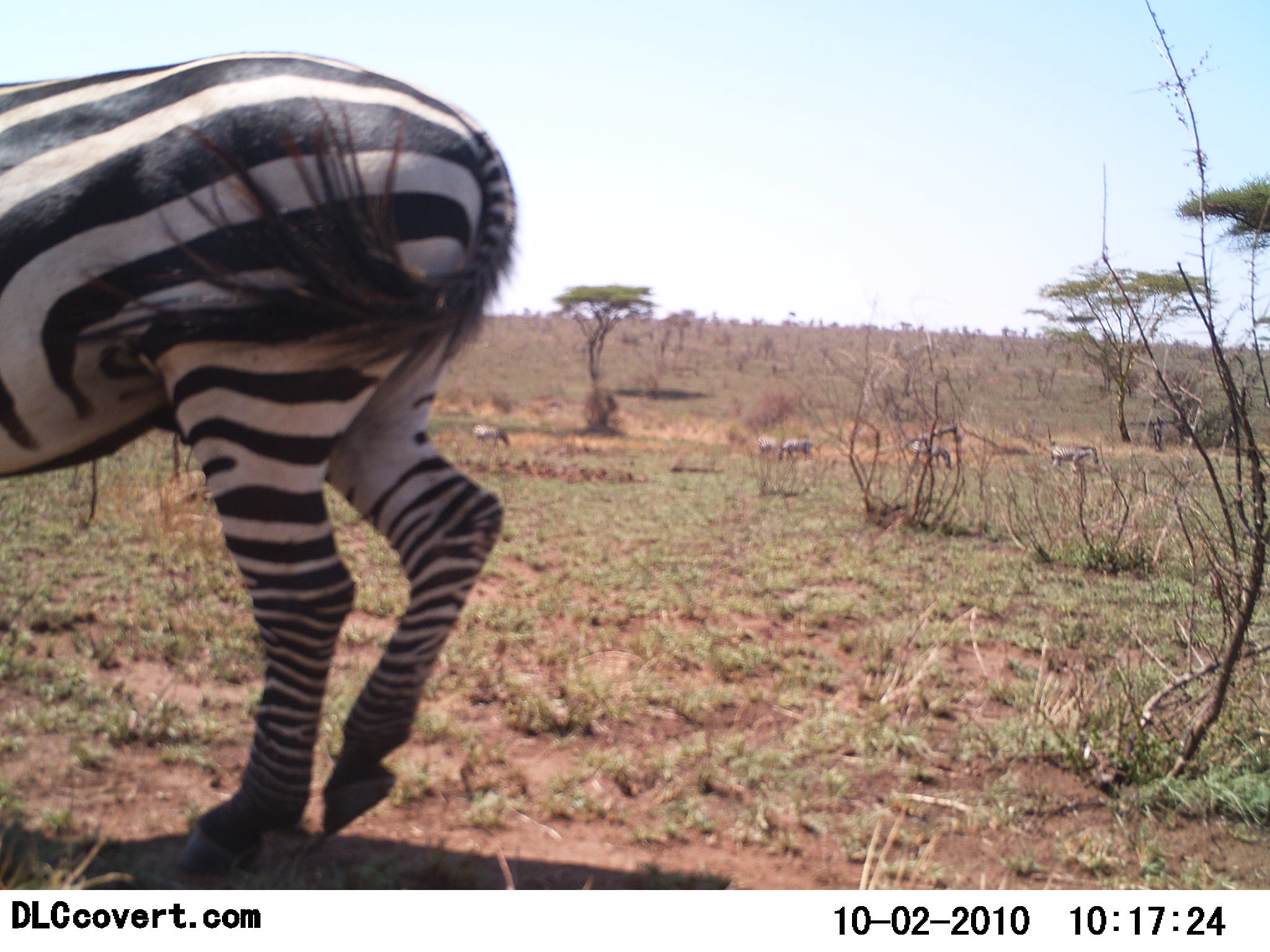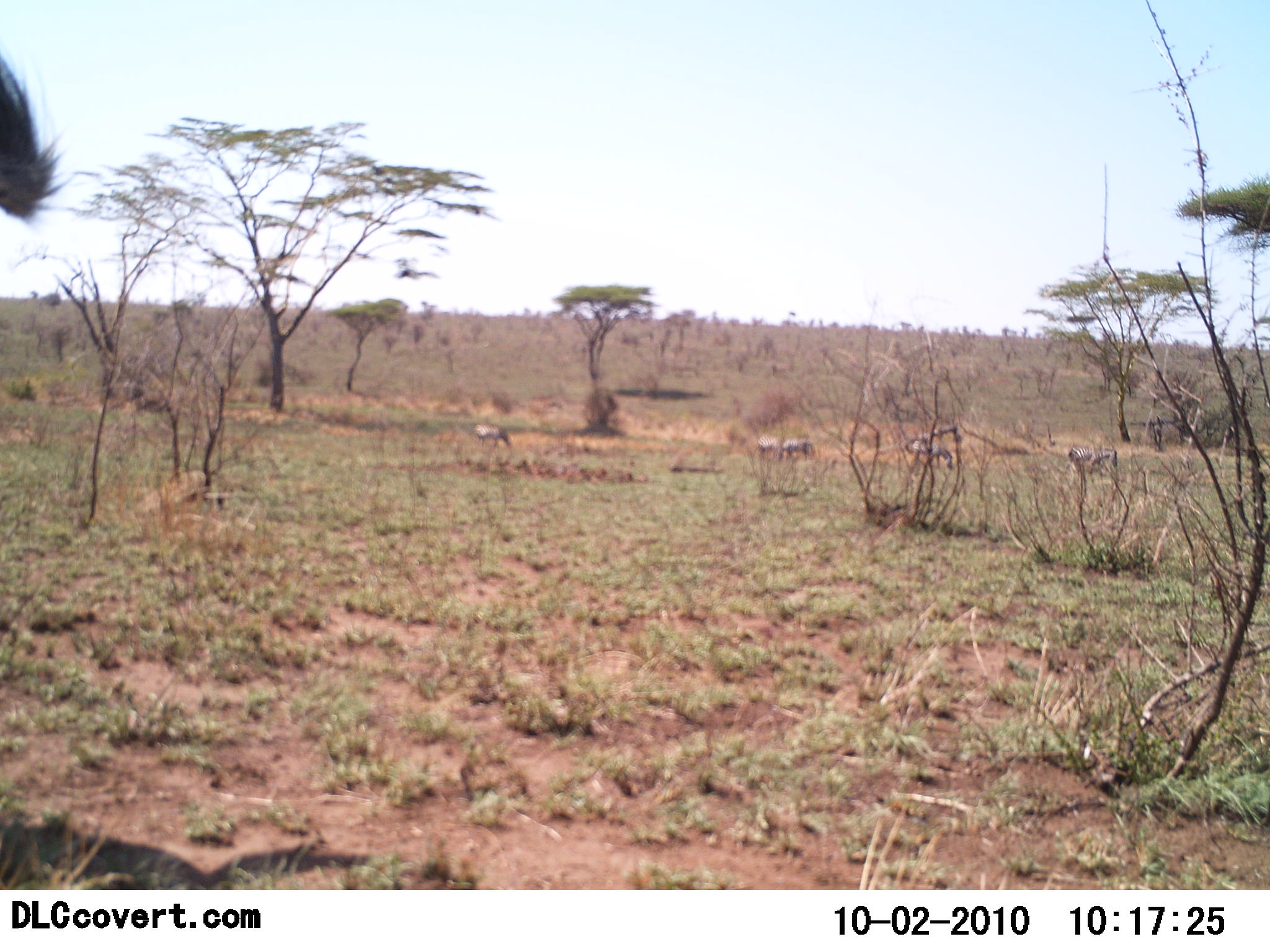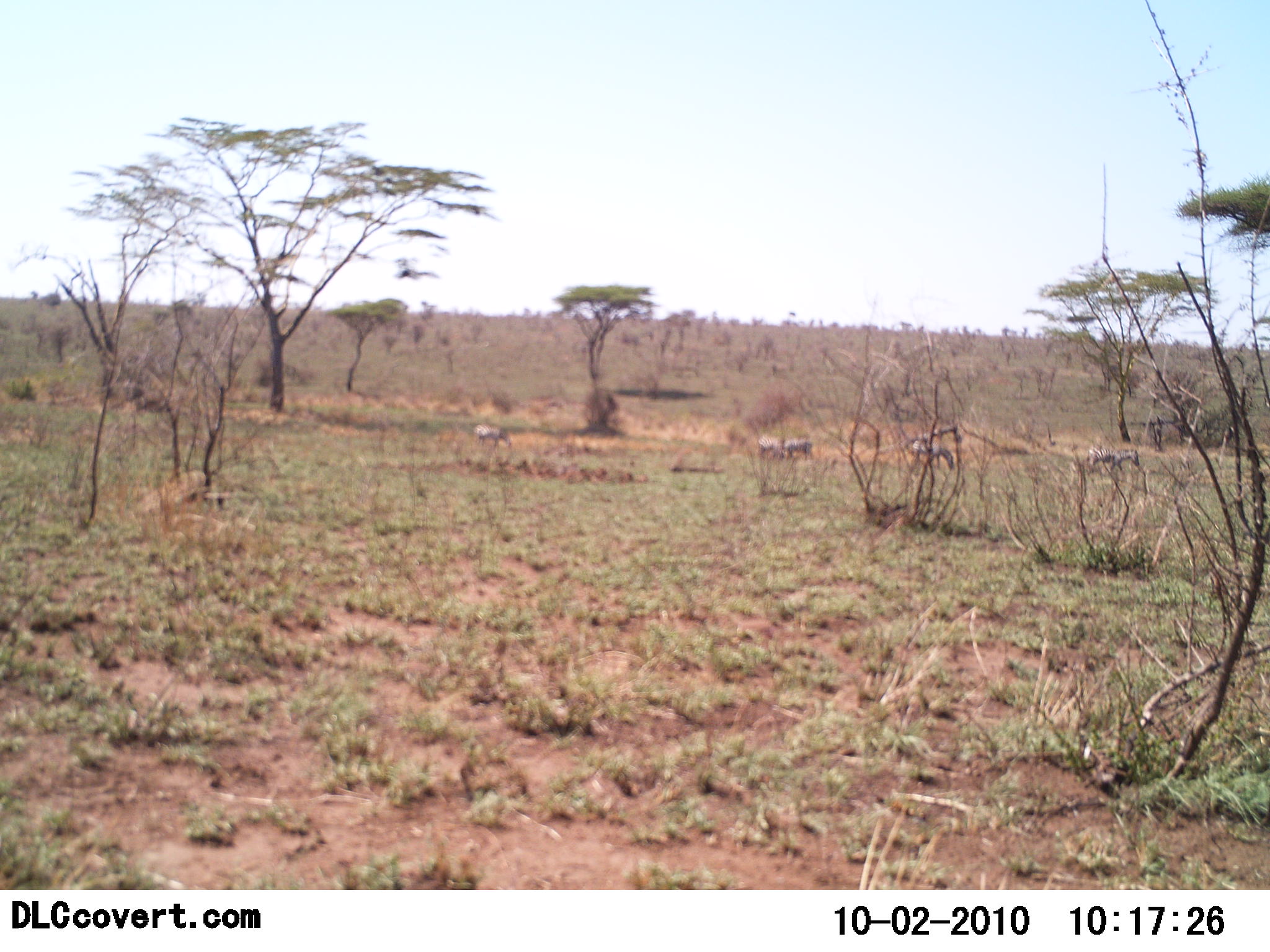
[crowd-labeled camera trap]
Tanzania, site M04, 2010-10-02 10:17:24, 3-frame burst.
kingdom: Animalia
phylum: Chordata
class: Mammalia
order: Perissodactyla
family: Equidae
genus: Equus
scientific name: Equus quagga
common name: plains zebra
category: zebra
Zebra (plains zebra) (Equus quagga), count 5. Behavior (volunteer vote fractions): standing 29%, resting 0%, moving 88%, interacting 0%. Young present (vote fraction): 0%. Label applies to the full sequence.